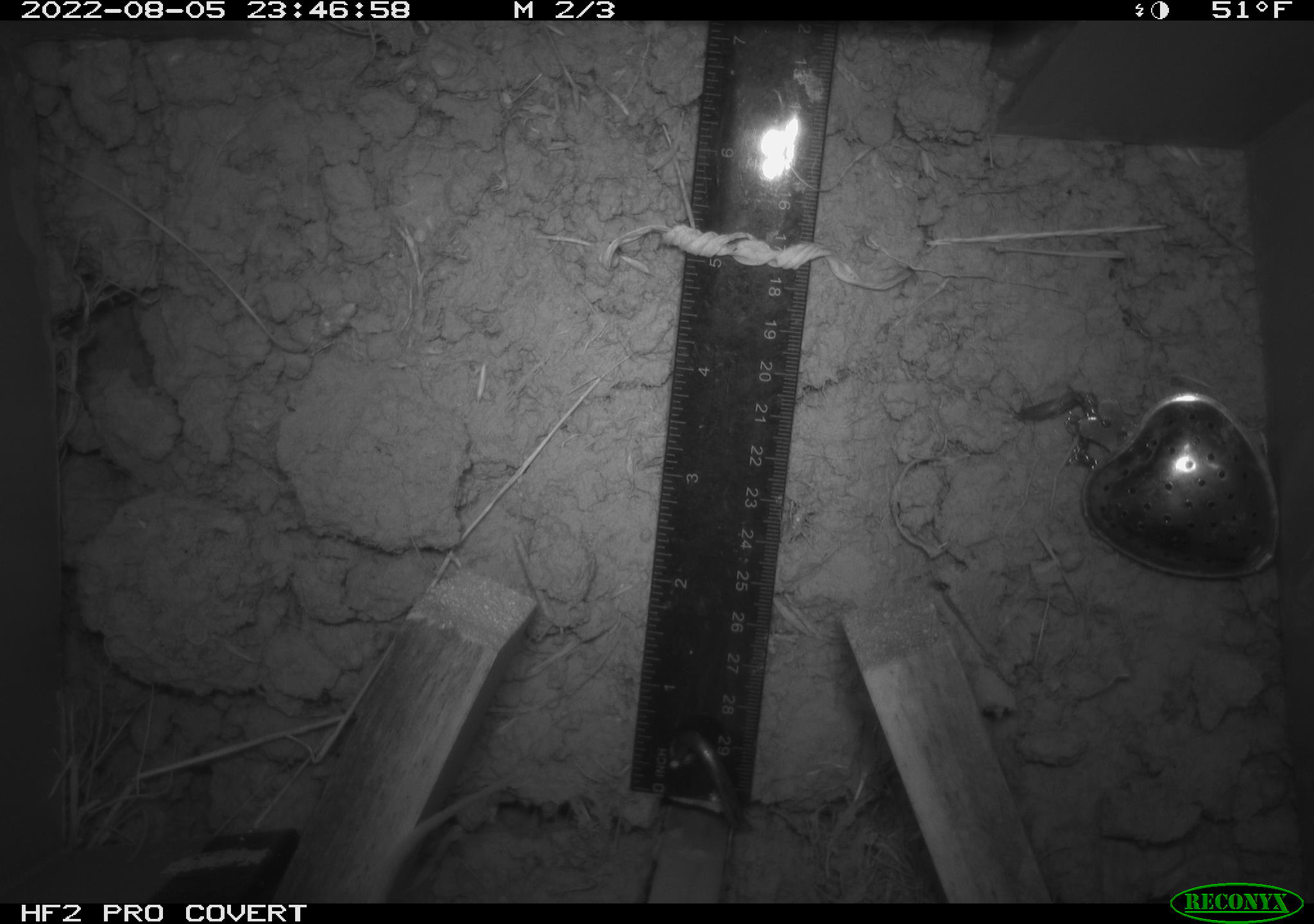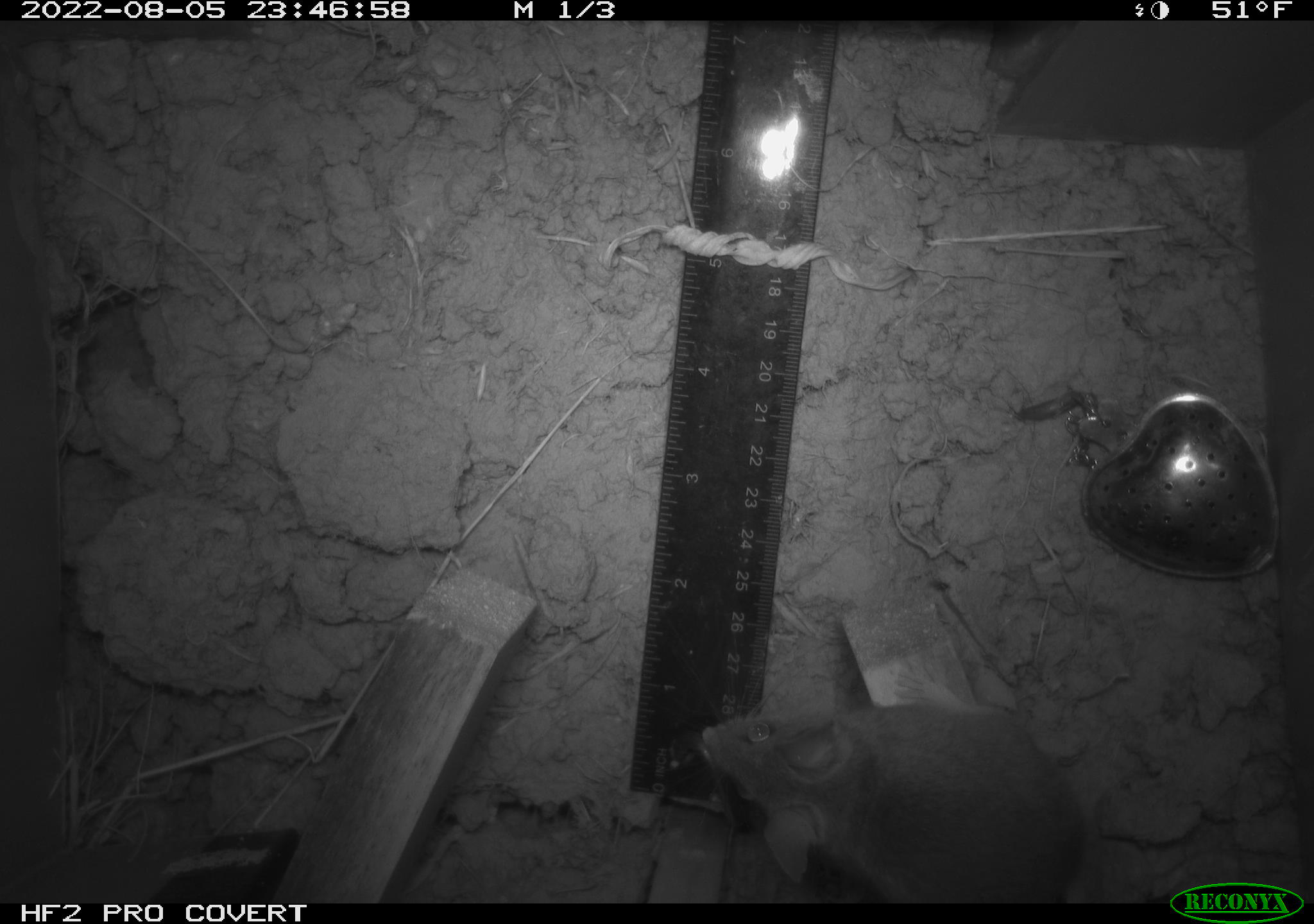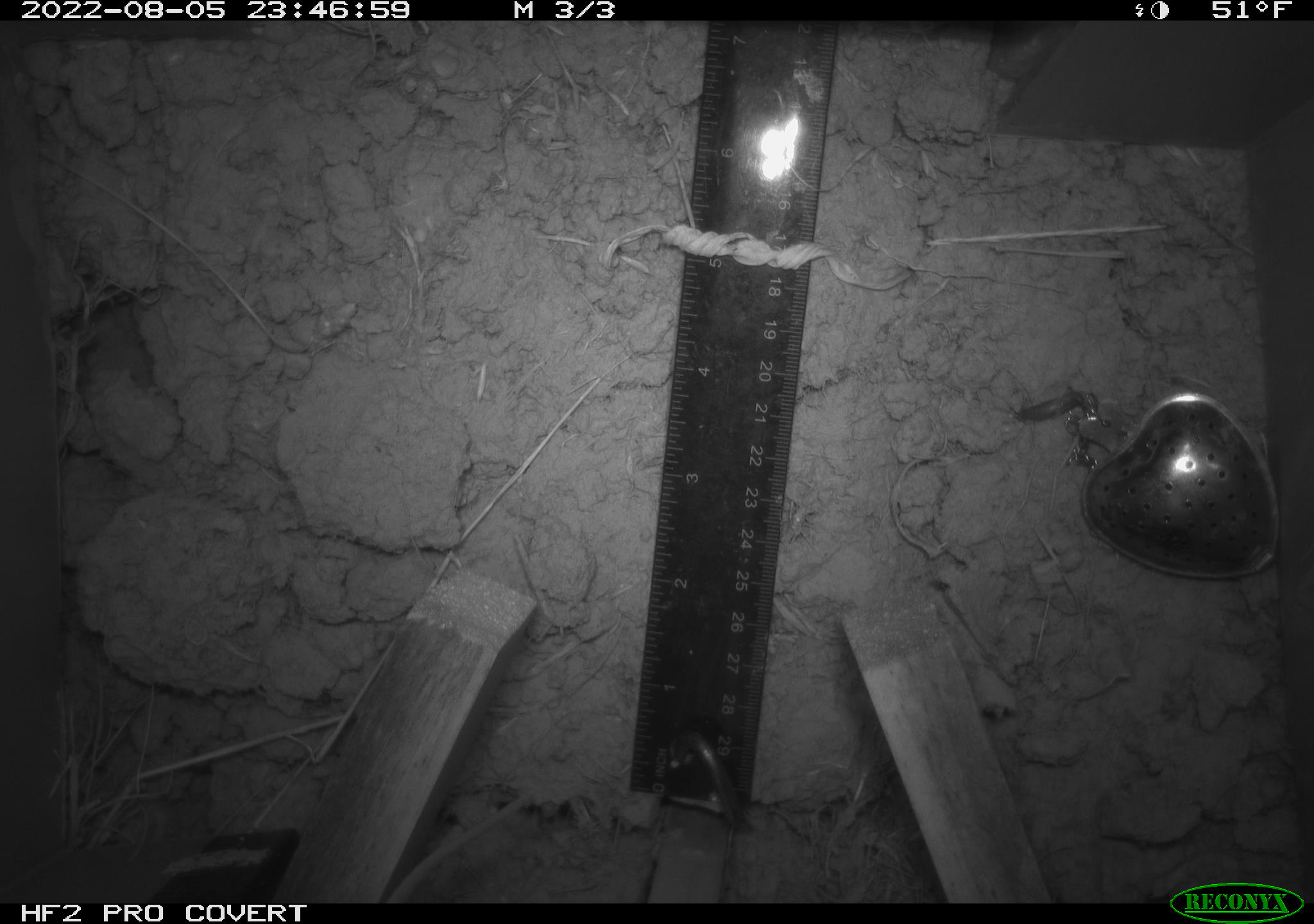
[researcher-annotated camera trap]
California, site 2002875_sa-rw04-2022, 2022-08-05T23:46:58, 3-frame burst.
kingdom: Animalia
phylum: Chordata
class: Mammalia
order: Rodentia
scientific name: Rodentia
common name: mouse species